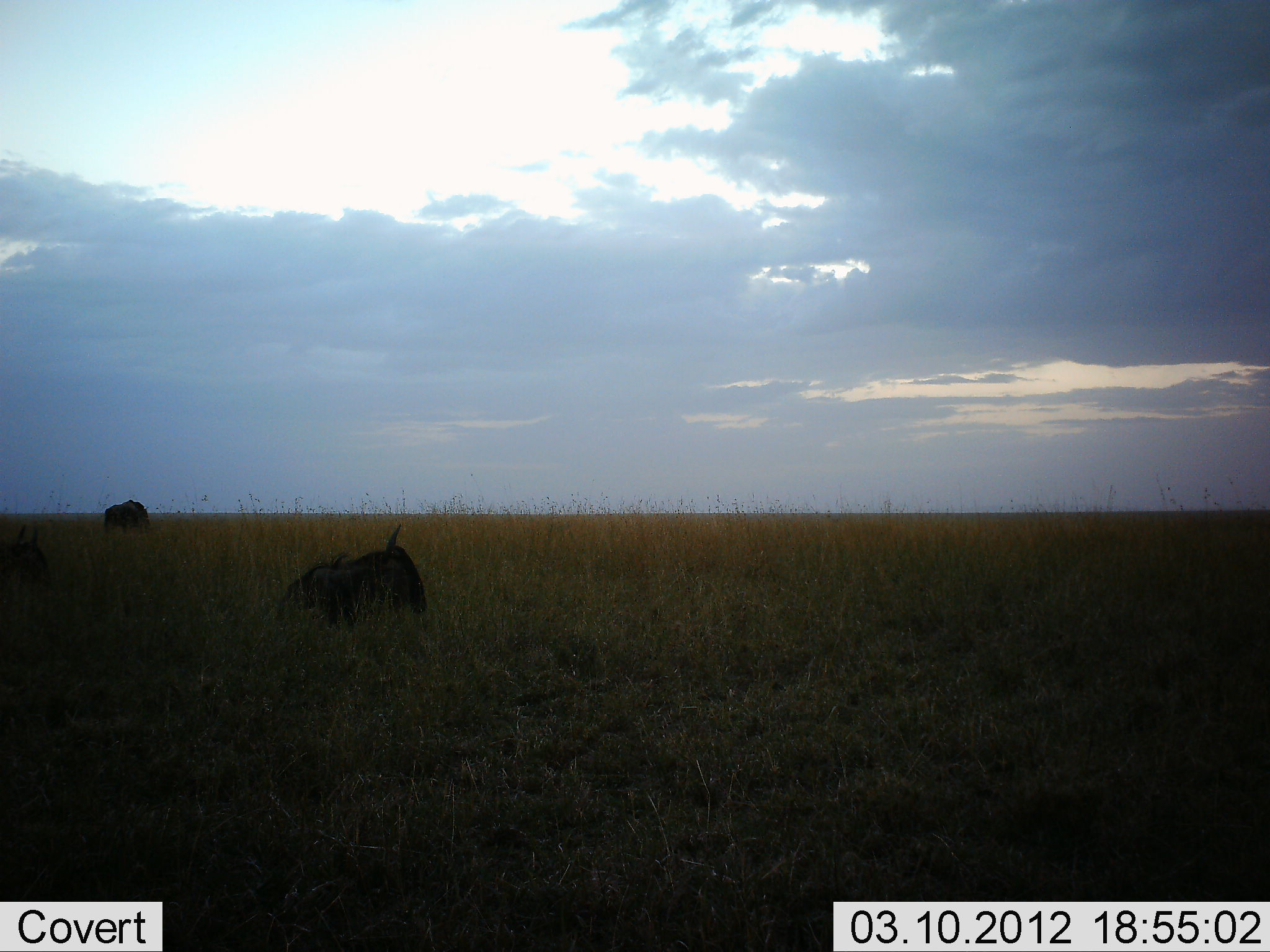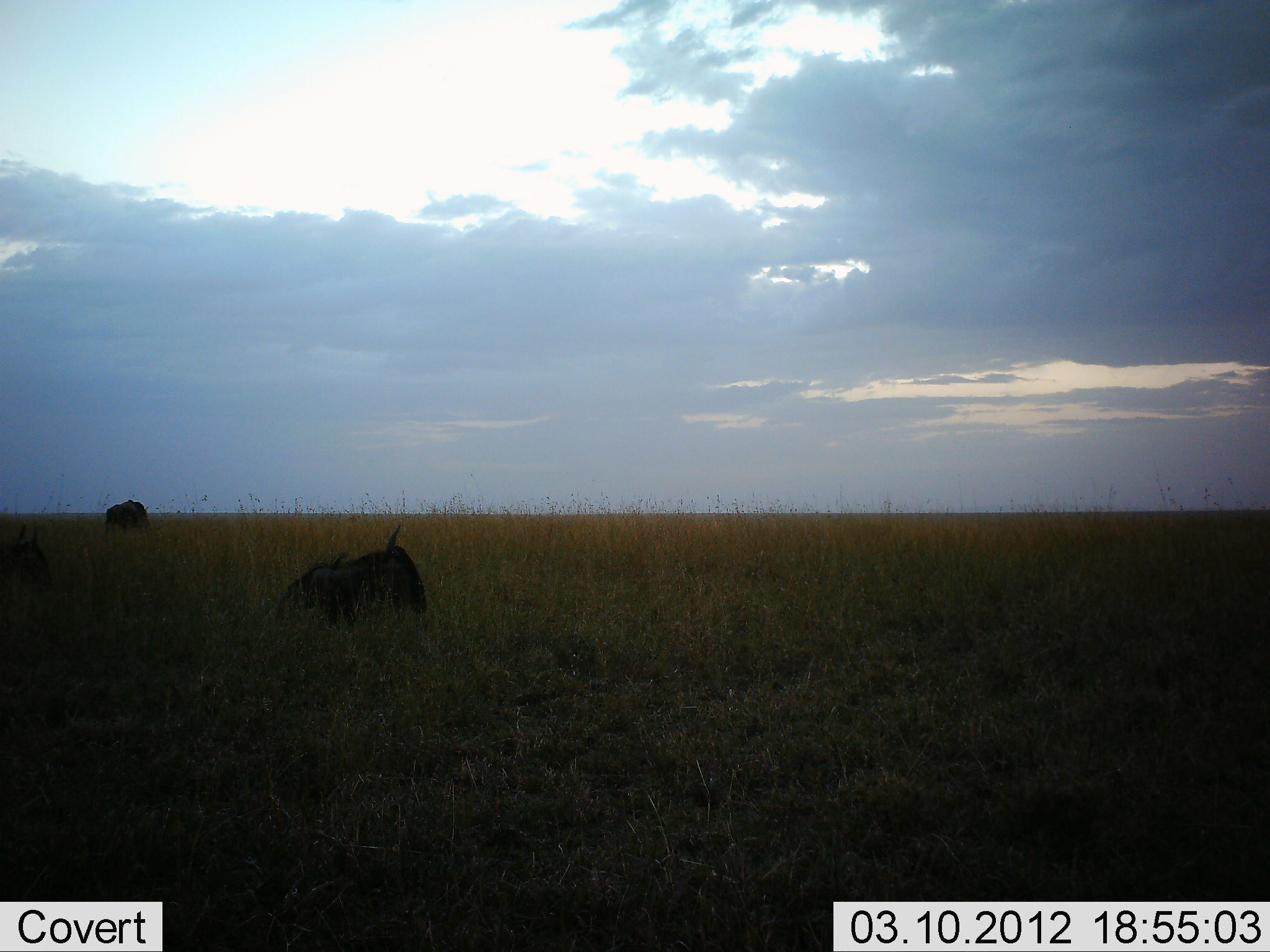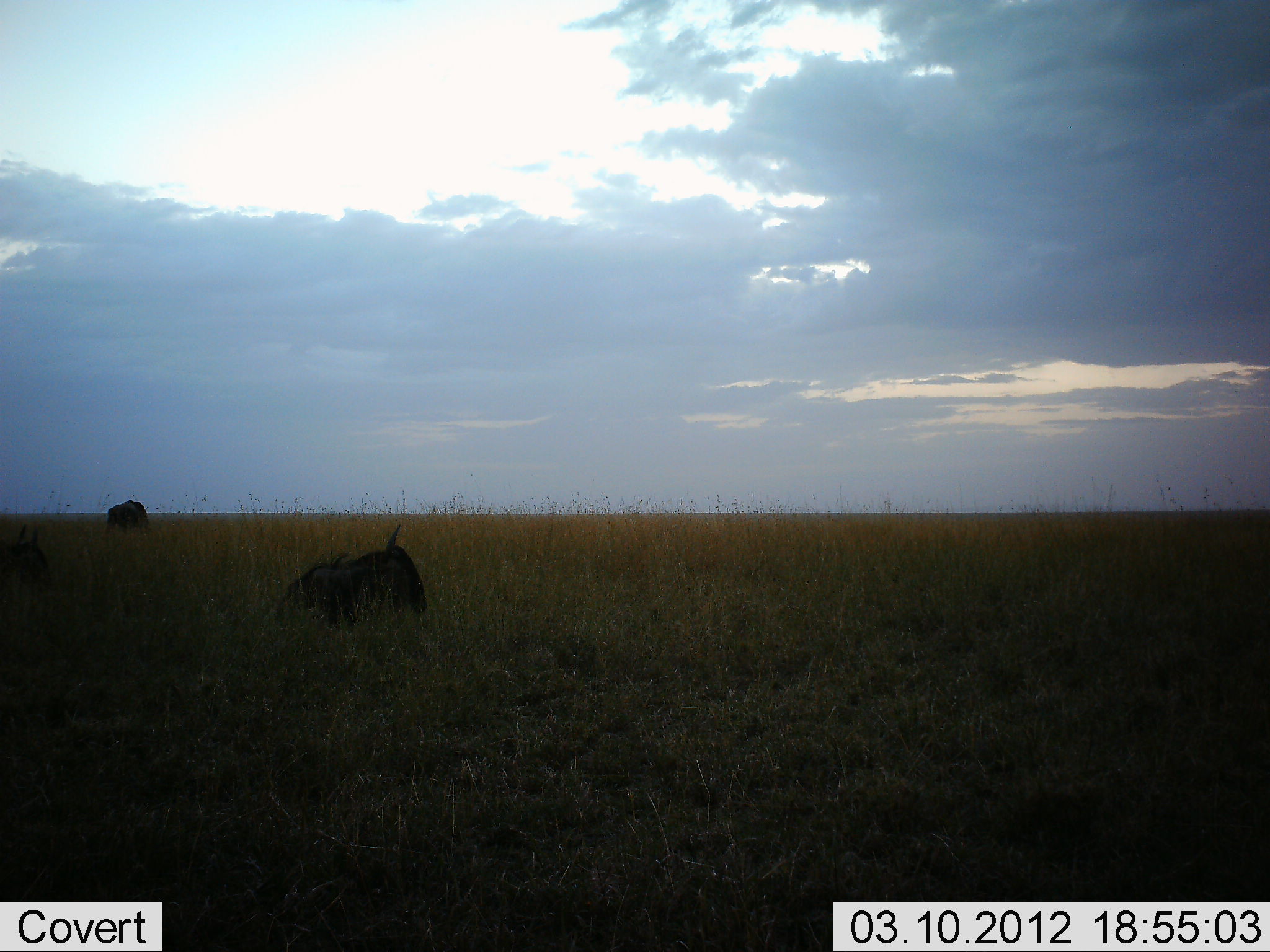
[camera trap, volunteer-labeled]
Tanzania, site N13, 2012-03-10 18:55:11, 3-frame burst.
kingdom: Animalia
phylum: Chordata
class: Mammalia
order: Artiodactyla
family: Bovidae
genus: Connochaetes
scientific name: Connochaetes taurinus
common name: blue wildebeest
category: wildebeest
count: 3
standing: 37%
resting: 95%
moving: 0%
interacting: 0%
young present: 0%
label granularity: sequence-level